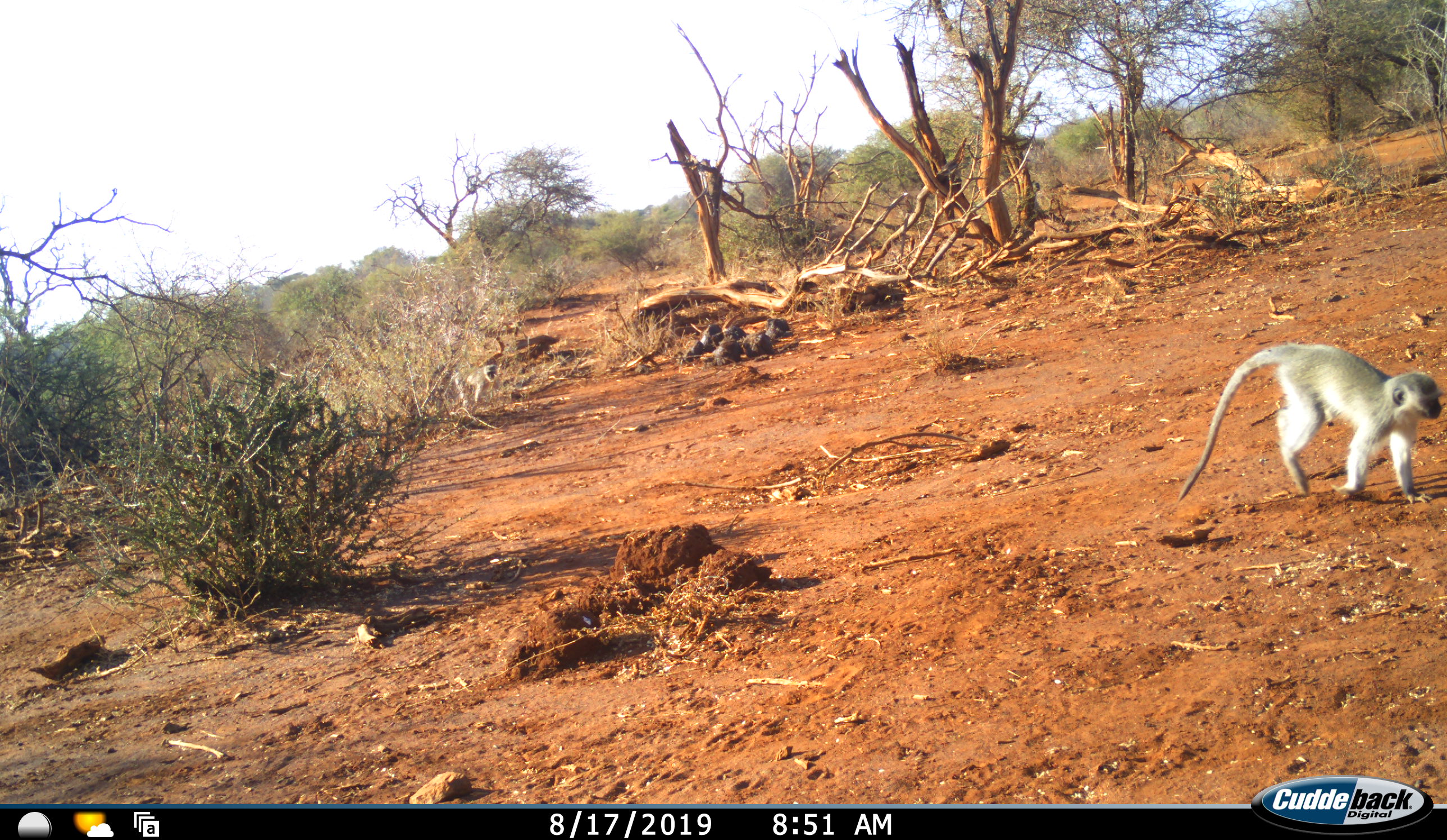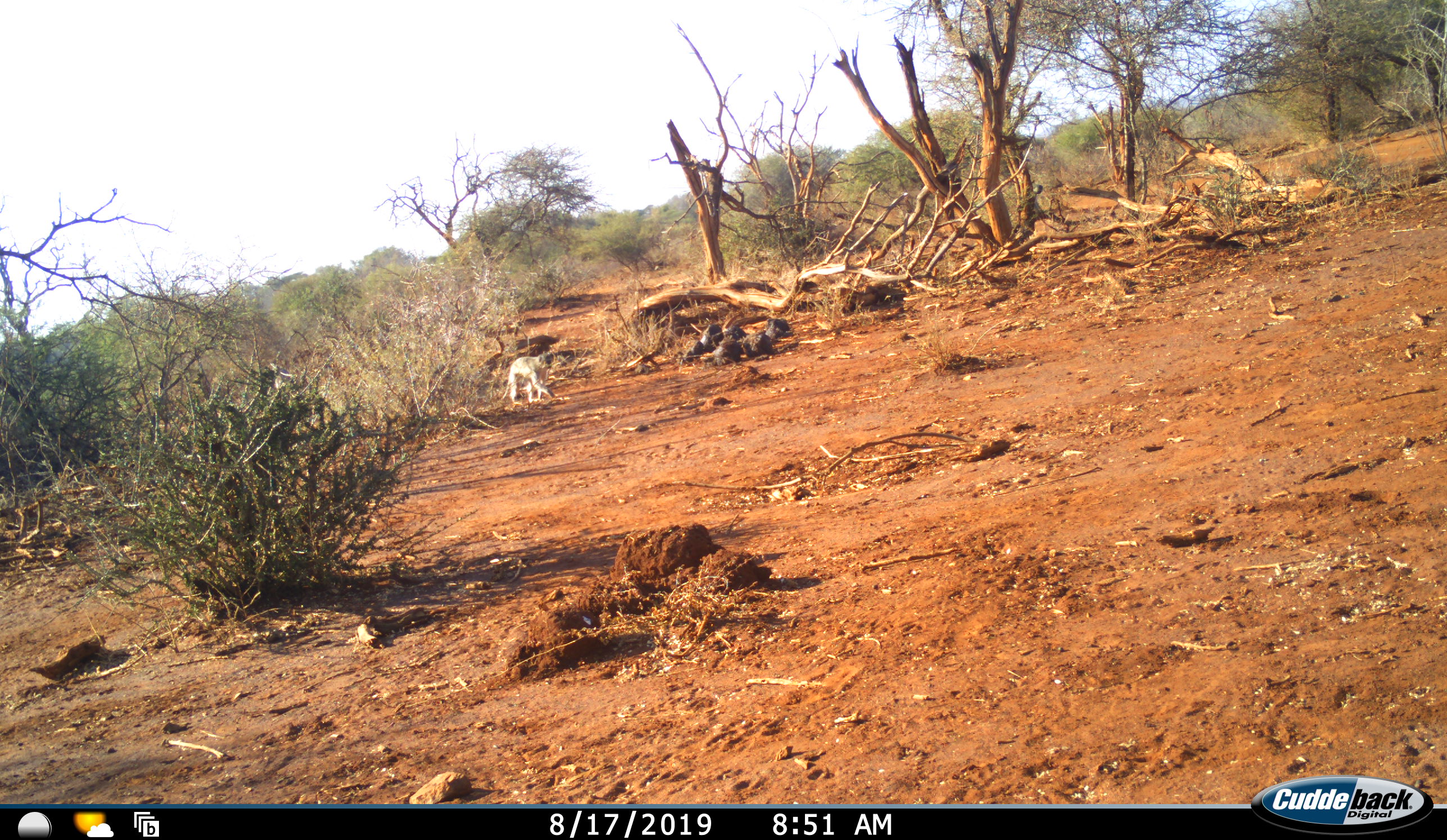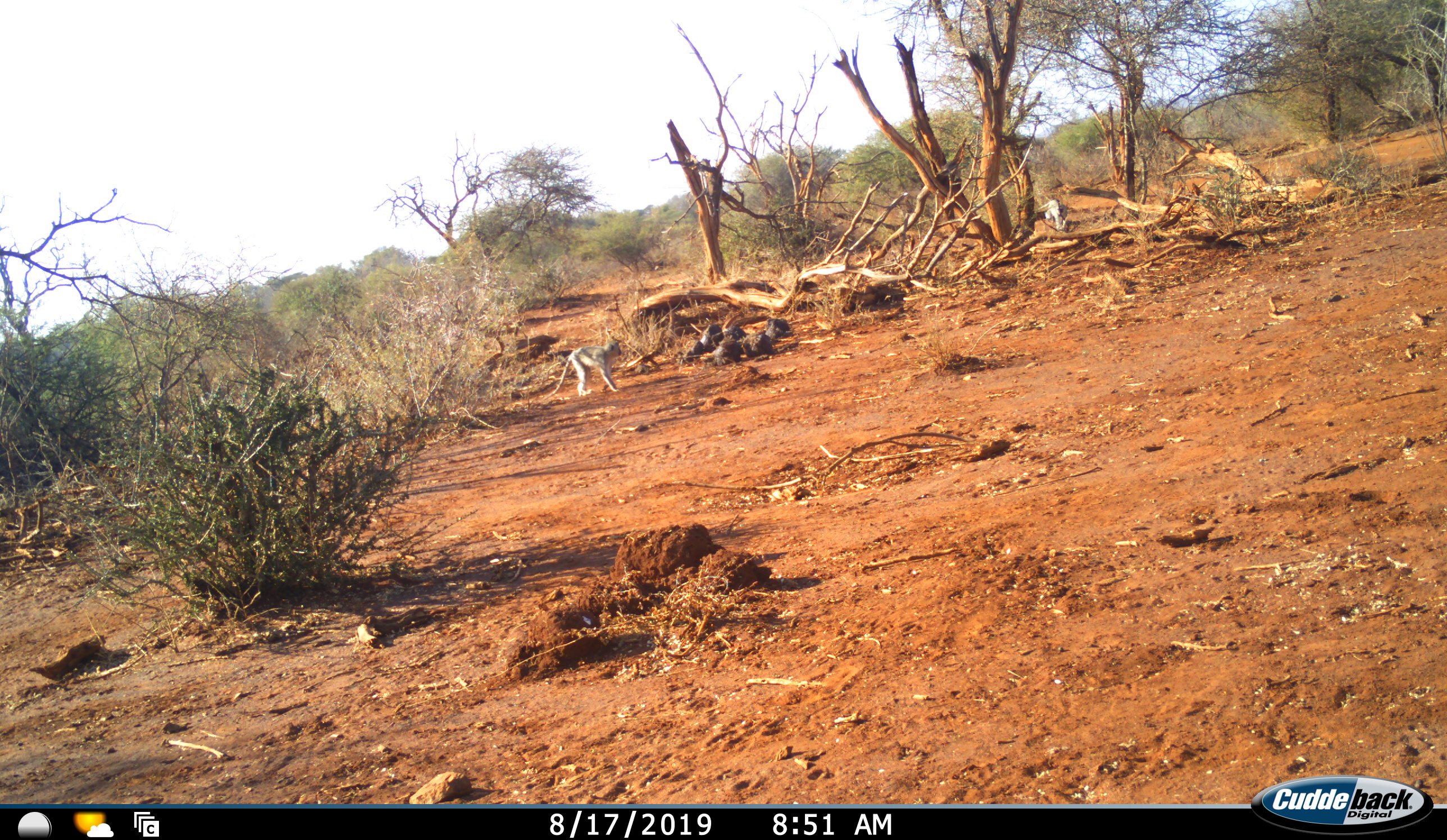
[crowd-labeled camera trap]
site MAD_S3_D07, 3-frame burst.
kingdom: Animalia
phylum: Chordata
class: Mammalia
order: Primates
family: Cercopithecidae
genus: Chlorocebus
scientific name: Chlorocebus pygerythrus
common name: vervet monkey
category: monkeyvervet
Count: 2.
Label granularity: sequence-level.